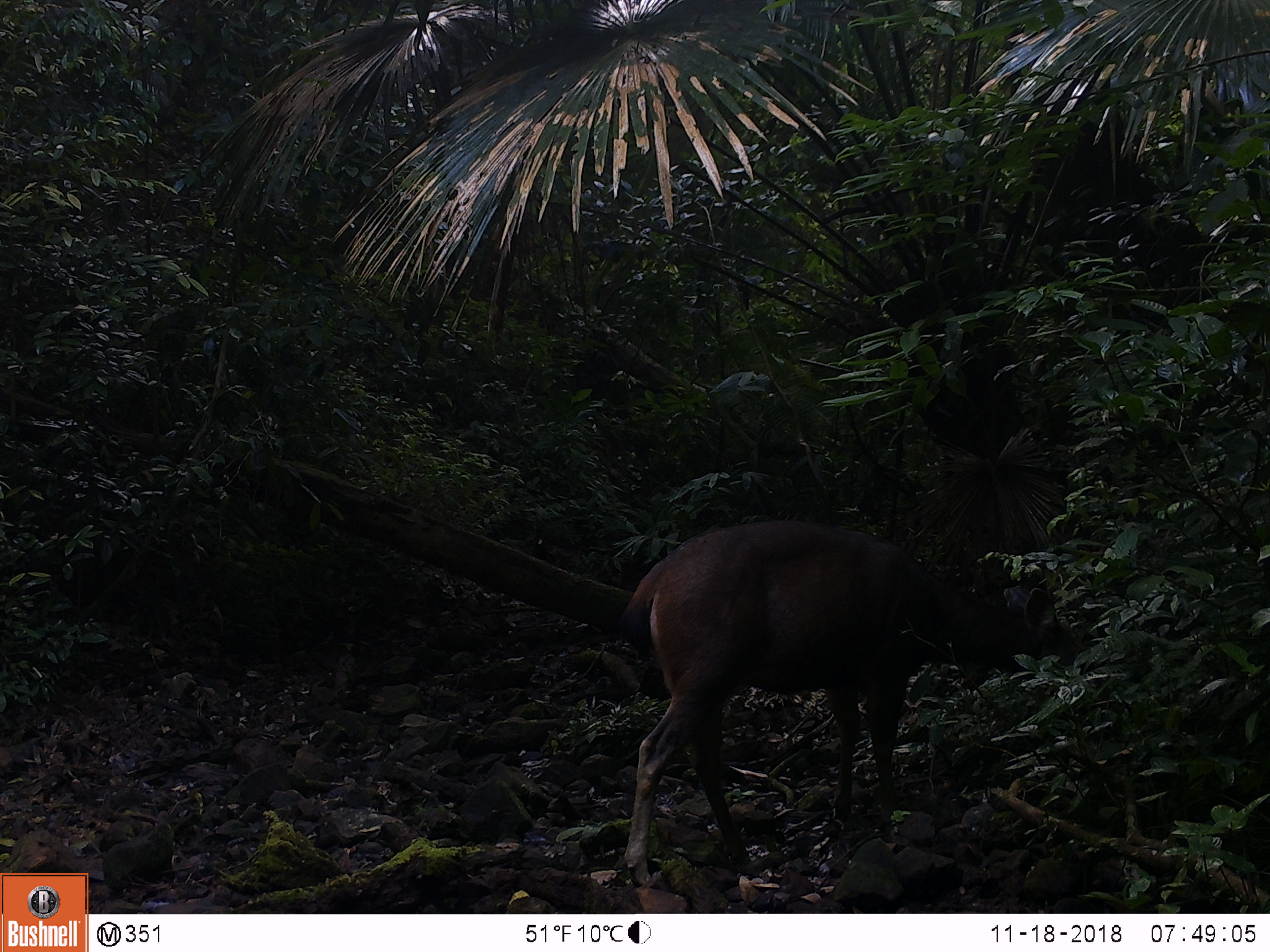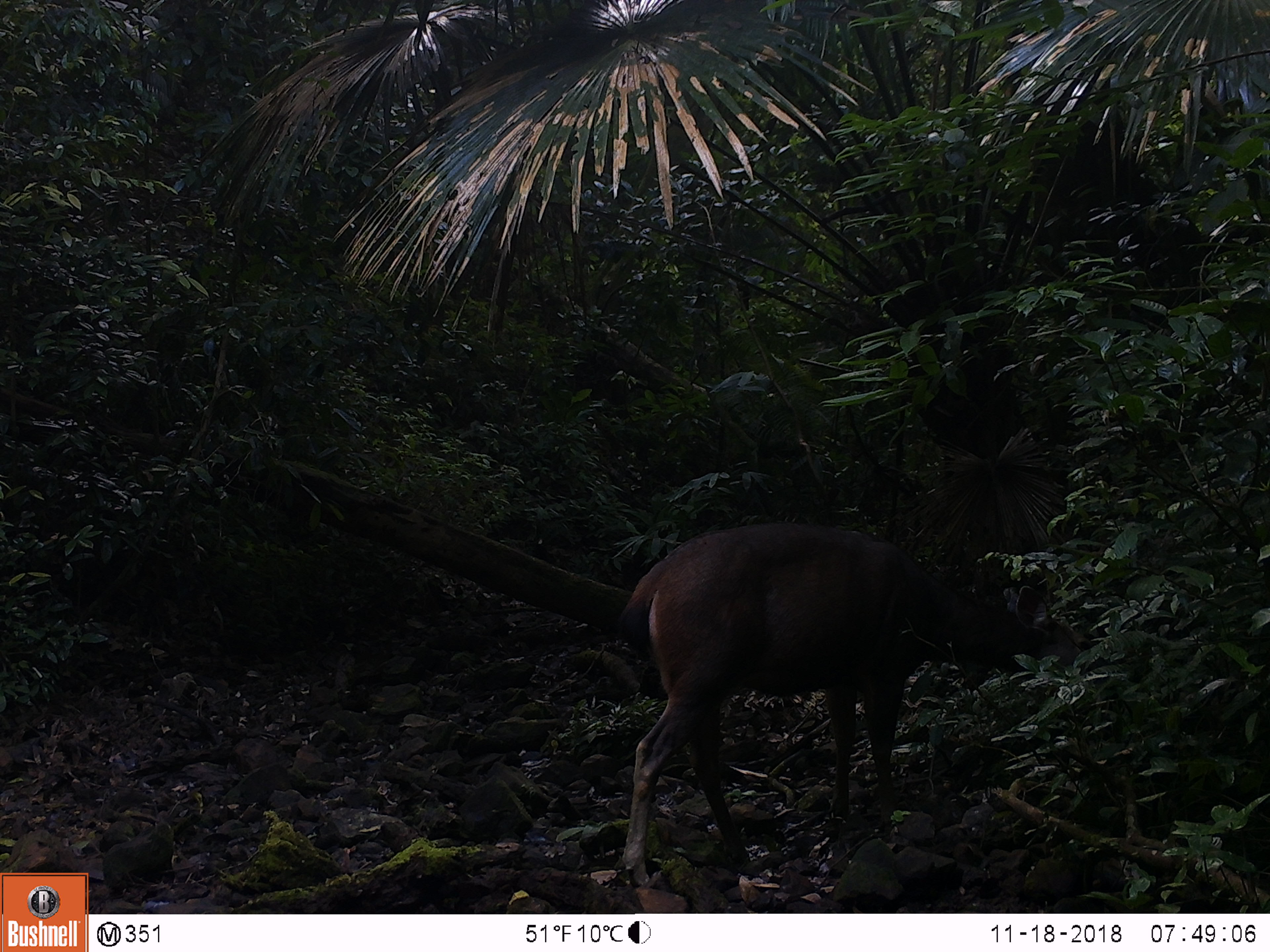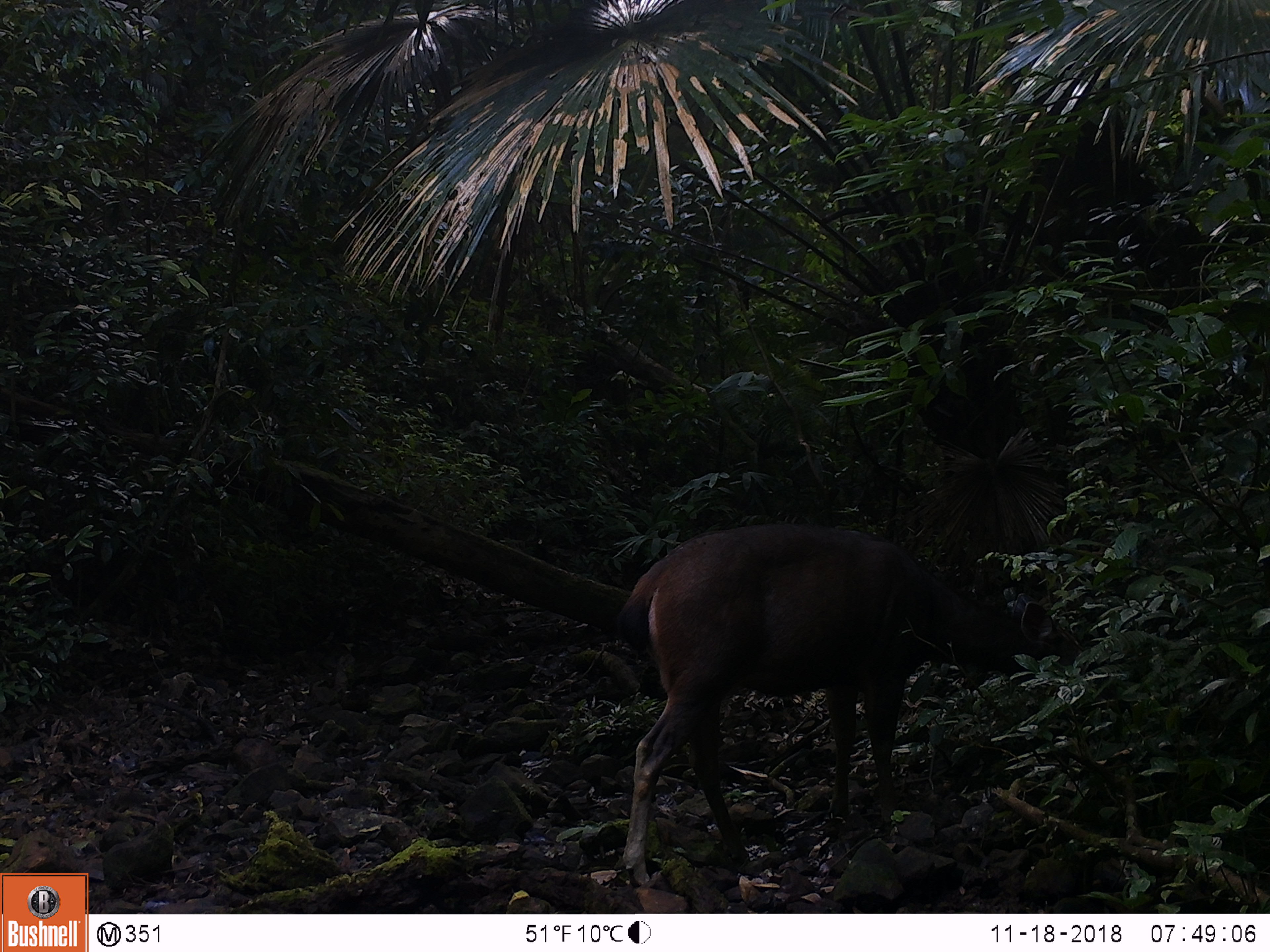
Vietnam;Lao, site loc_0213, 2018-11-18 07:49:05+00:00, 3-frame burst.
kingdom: Animalia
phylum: Chordata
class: Mammalia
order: Artiodactyla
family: Cervidae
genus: Rusa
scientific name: Rusa unicolor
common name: sambar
Sambar (Rusa unicolor). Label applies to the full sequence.